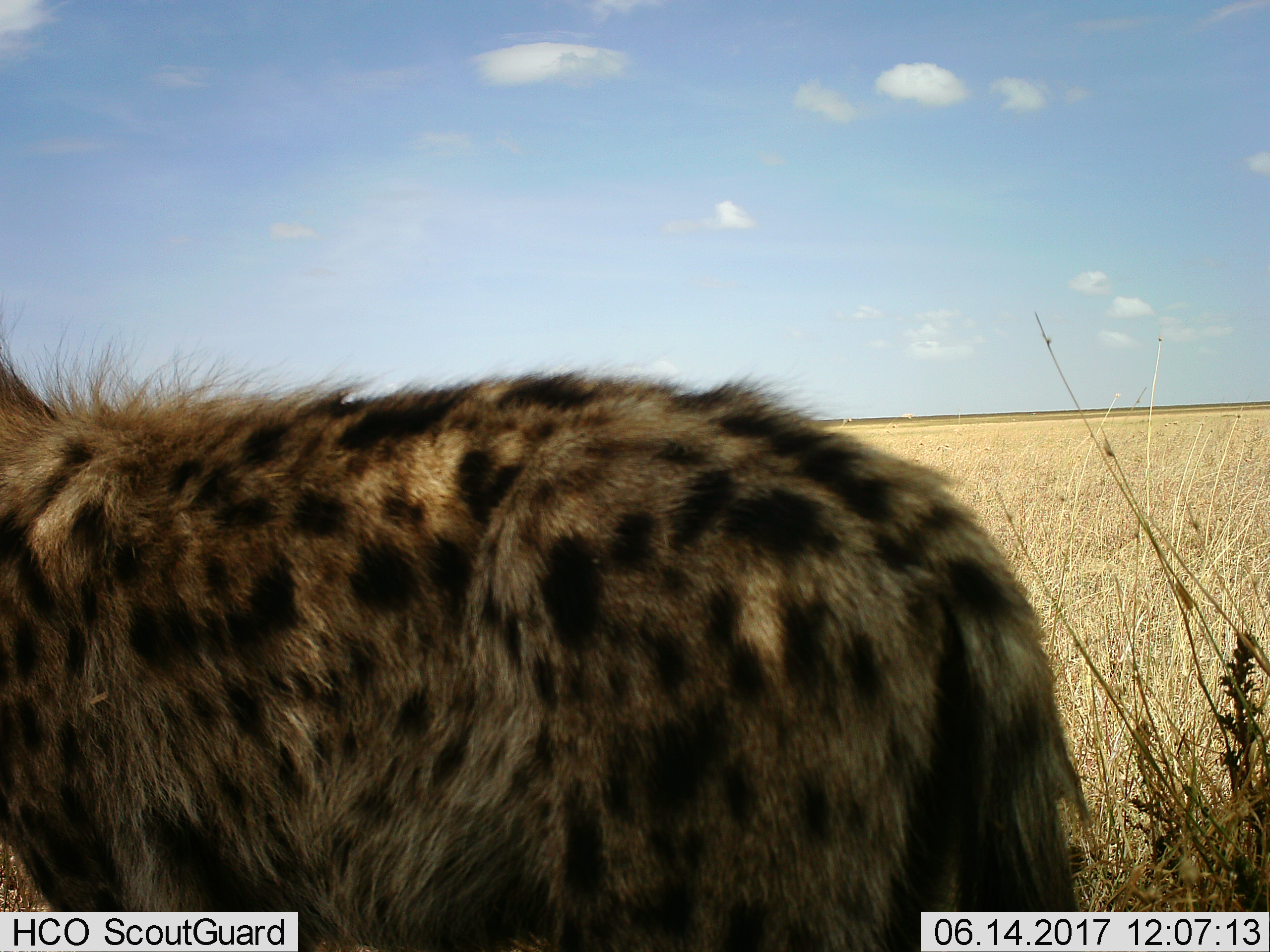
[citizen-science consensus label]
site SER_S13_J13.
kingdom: Animalia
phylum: Chordata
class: Mammalia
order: Carnivora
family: Hyaenidae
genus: Crocuta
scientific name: Crocuta crocuta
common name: spotted hyena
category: hyenaspotted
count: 1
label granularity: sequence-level